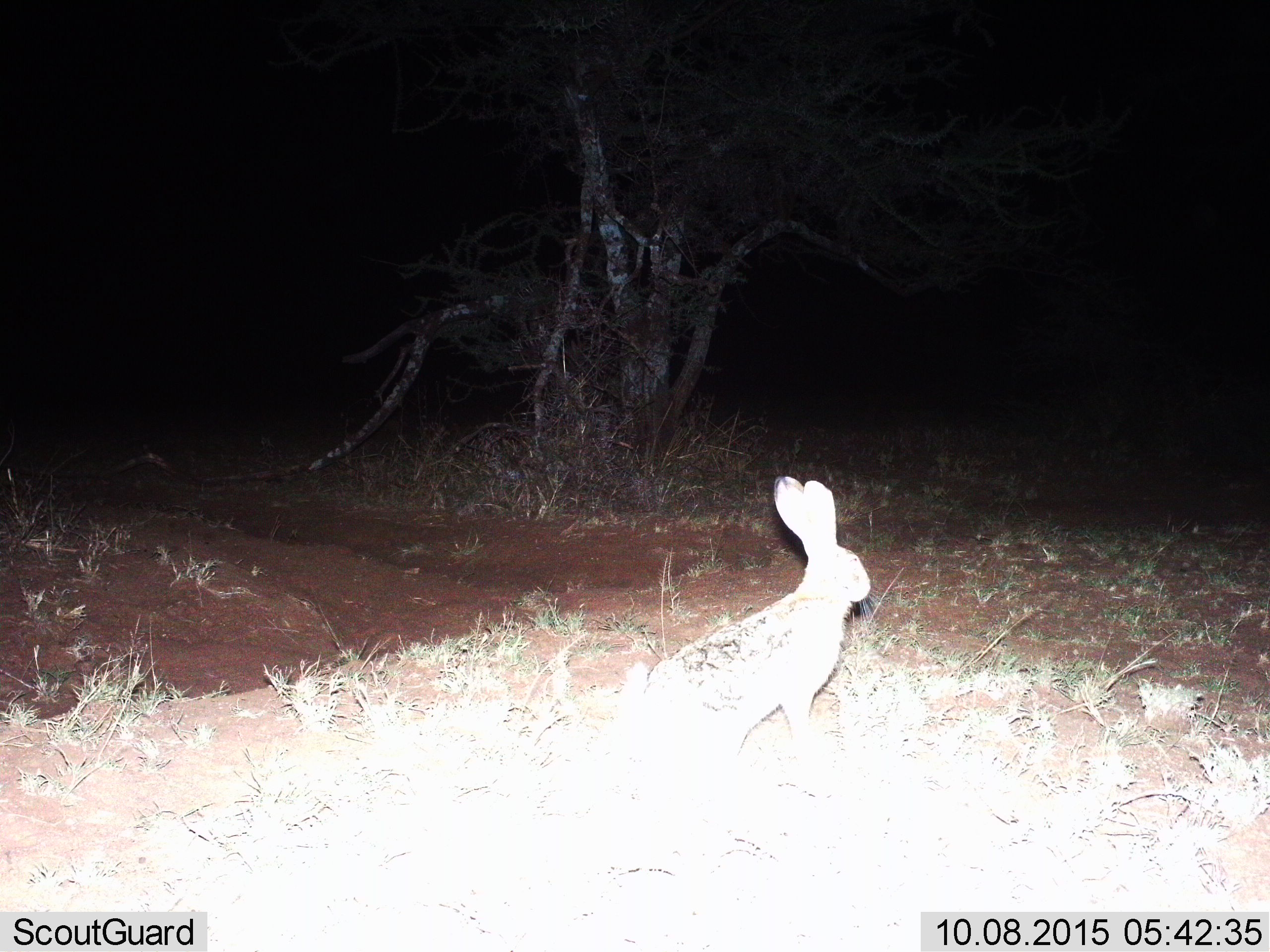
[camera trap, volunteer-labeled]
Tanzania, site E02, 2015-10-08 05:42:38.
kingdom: Animalia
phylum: Chordata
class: Mammalia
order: Lagomorpha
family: Leporidae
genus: Lepus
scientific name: Lepus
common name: hare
Hare (Lepus), count 1. Behavior (volunteer vote fractions): standing 93%, resting 7%, moving 0%, interacting 0%. Young present (vote fraction): 0%. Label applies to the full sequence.